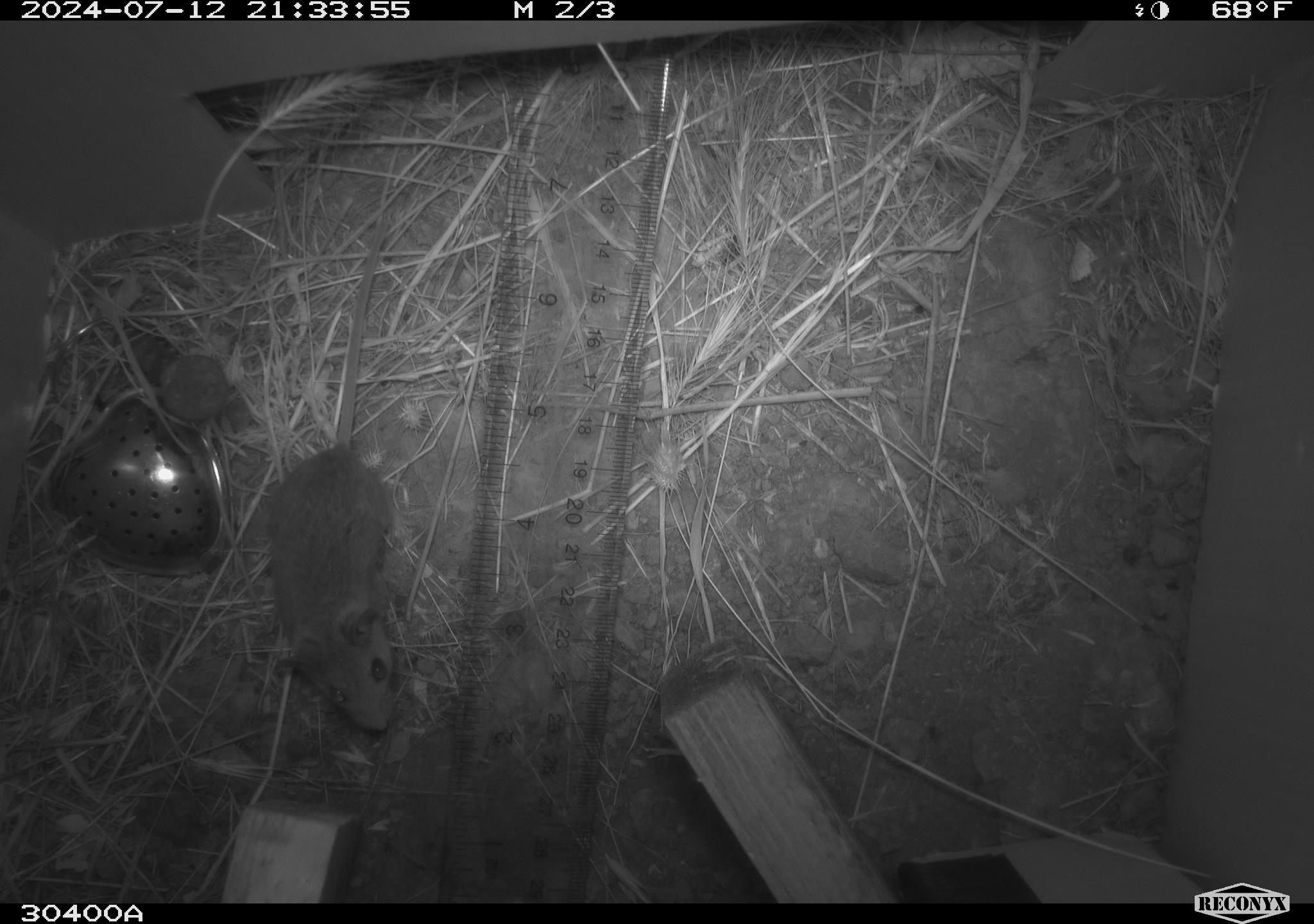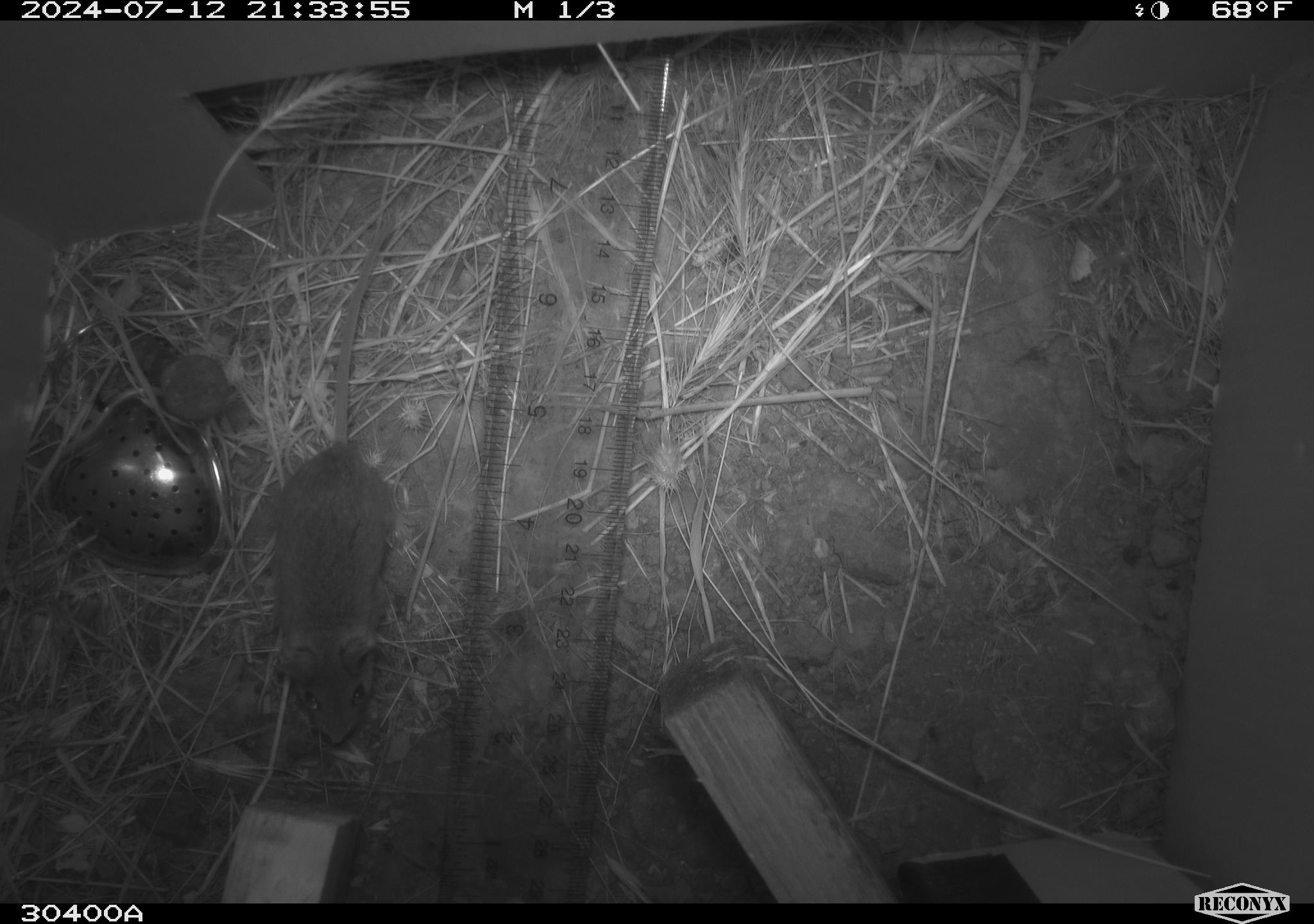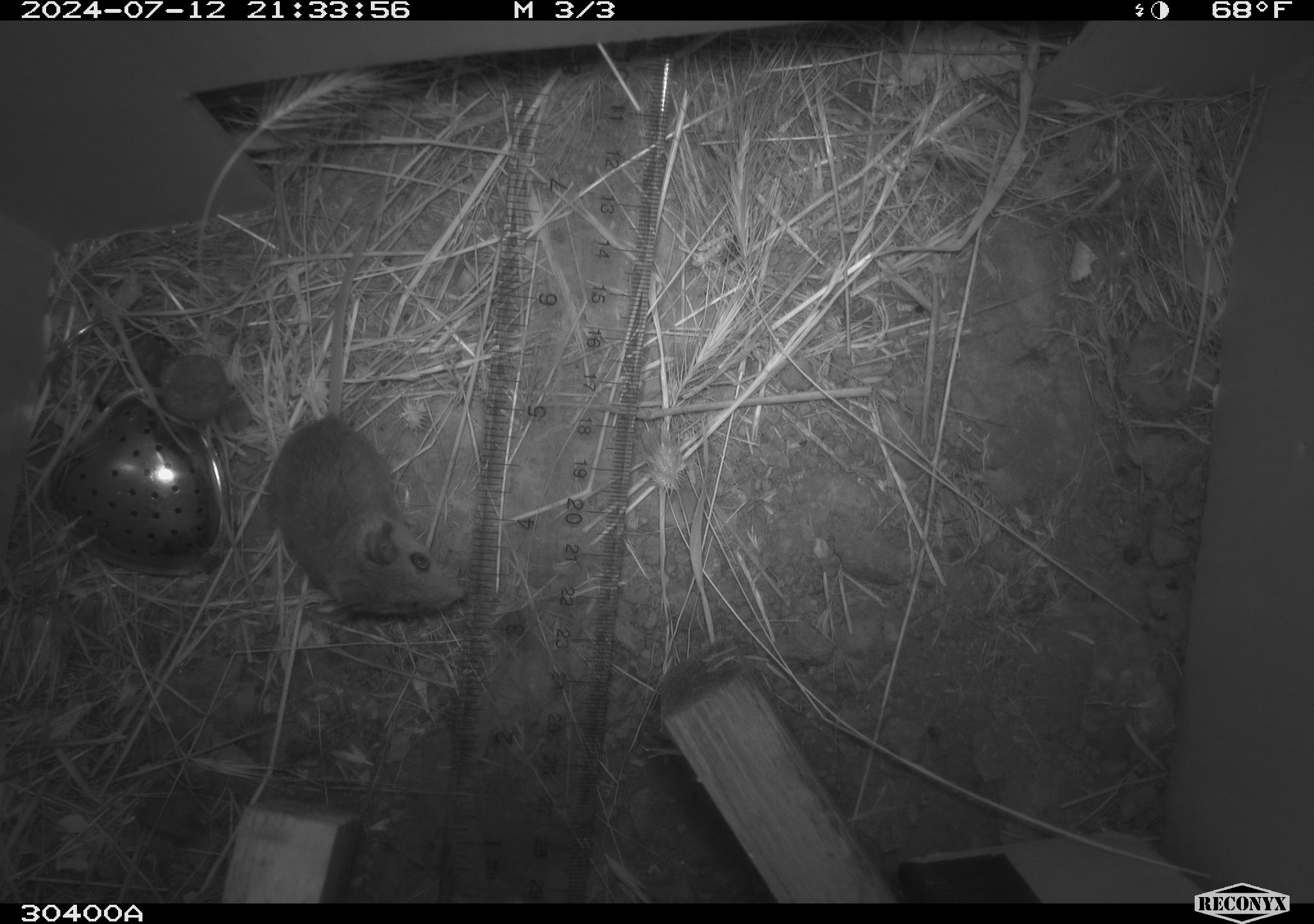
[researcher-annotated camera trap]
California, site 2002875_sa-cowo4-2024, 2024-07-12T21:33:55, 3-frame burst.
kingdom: Animalia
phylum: Chordata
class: Mammalia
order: Rodentia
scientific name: Rodentia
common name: mouse species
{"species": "mouse species (Rodentia)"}